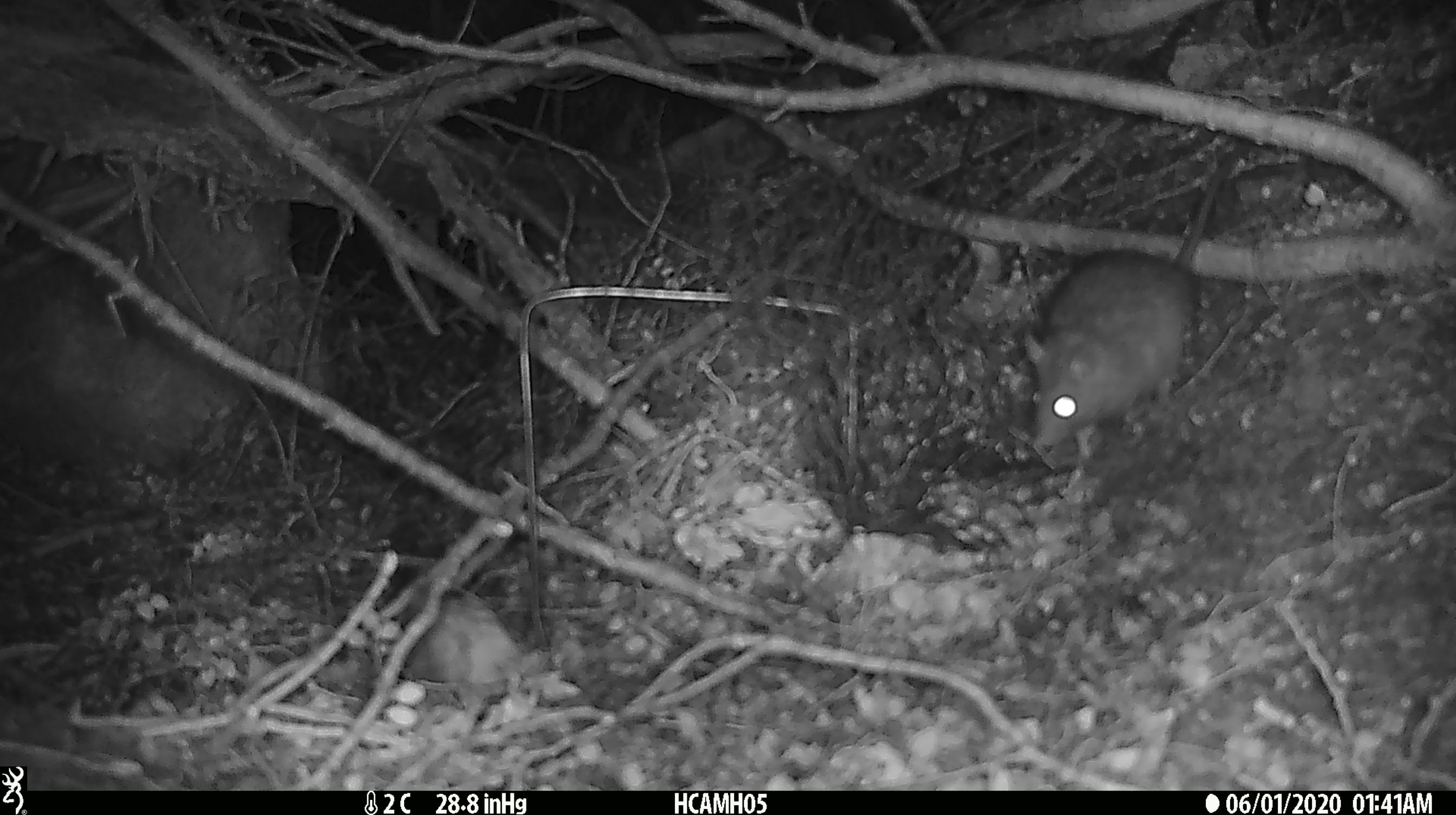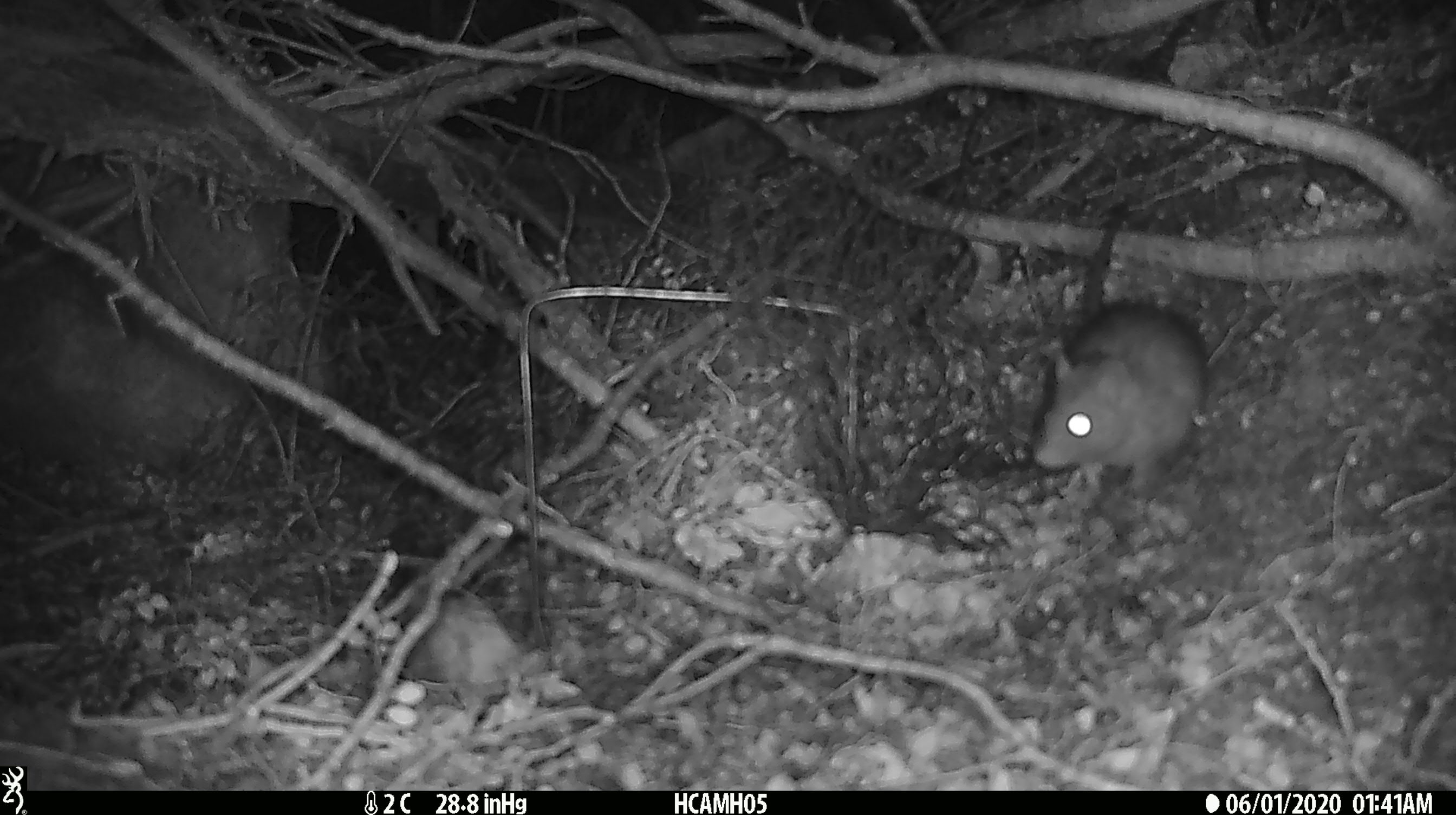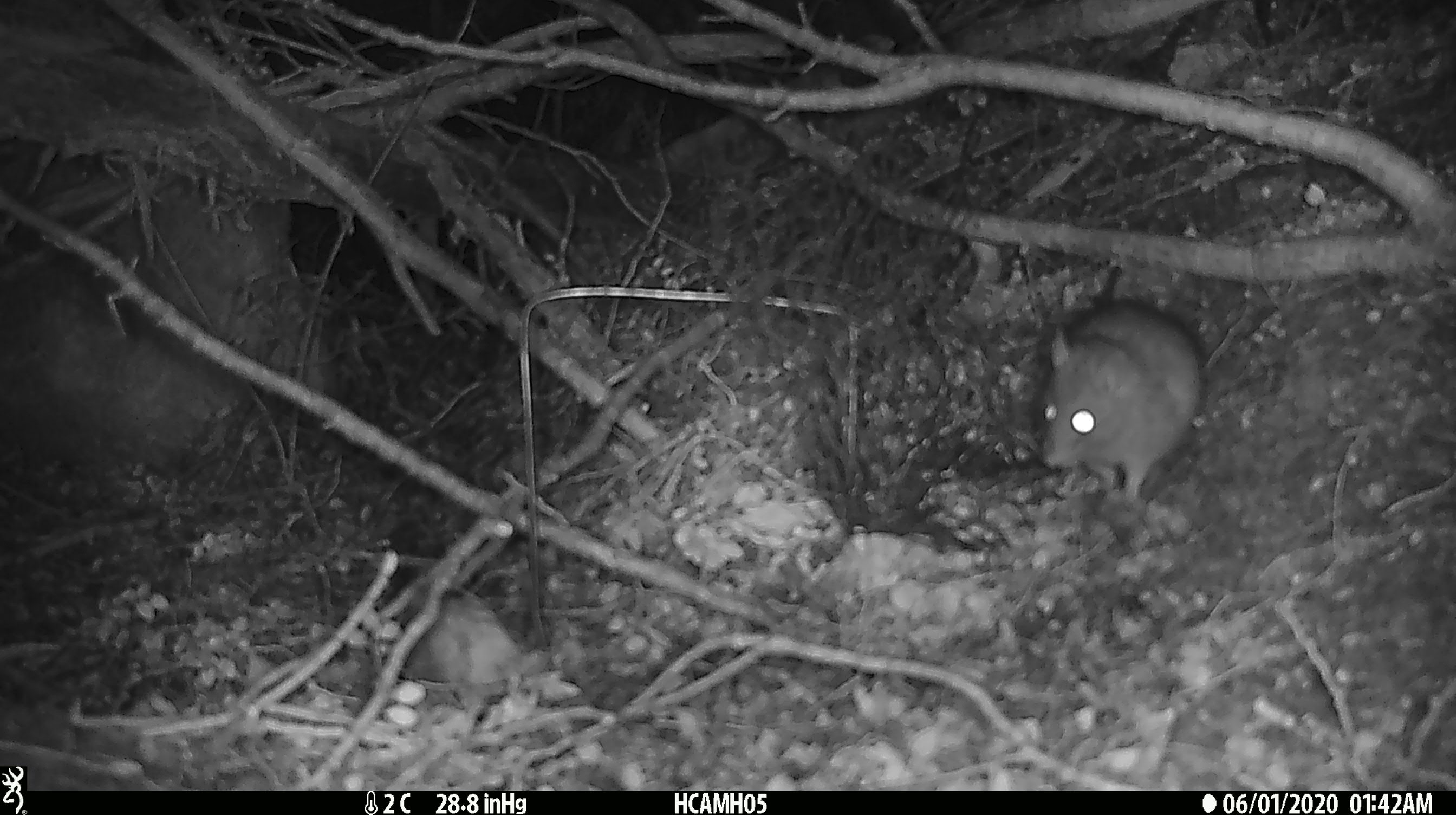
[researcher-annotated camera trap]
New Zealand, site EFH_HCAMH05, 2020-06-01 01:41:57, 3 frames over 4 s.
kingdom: Animalia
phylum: Chordata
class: Mammalia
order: Rodentia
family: Muridae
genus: Rattus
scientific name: Rattus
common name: rat